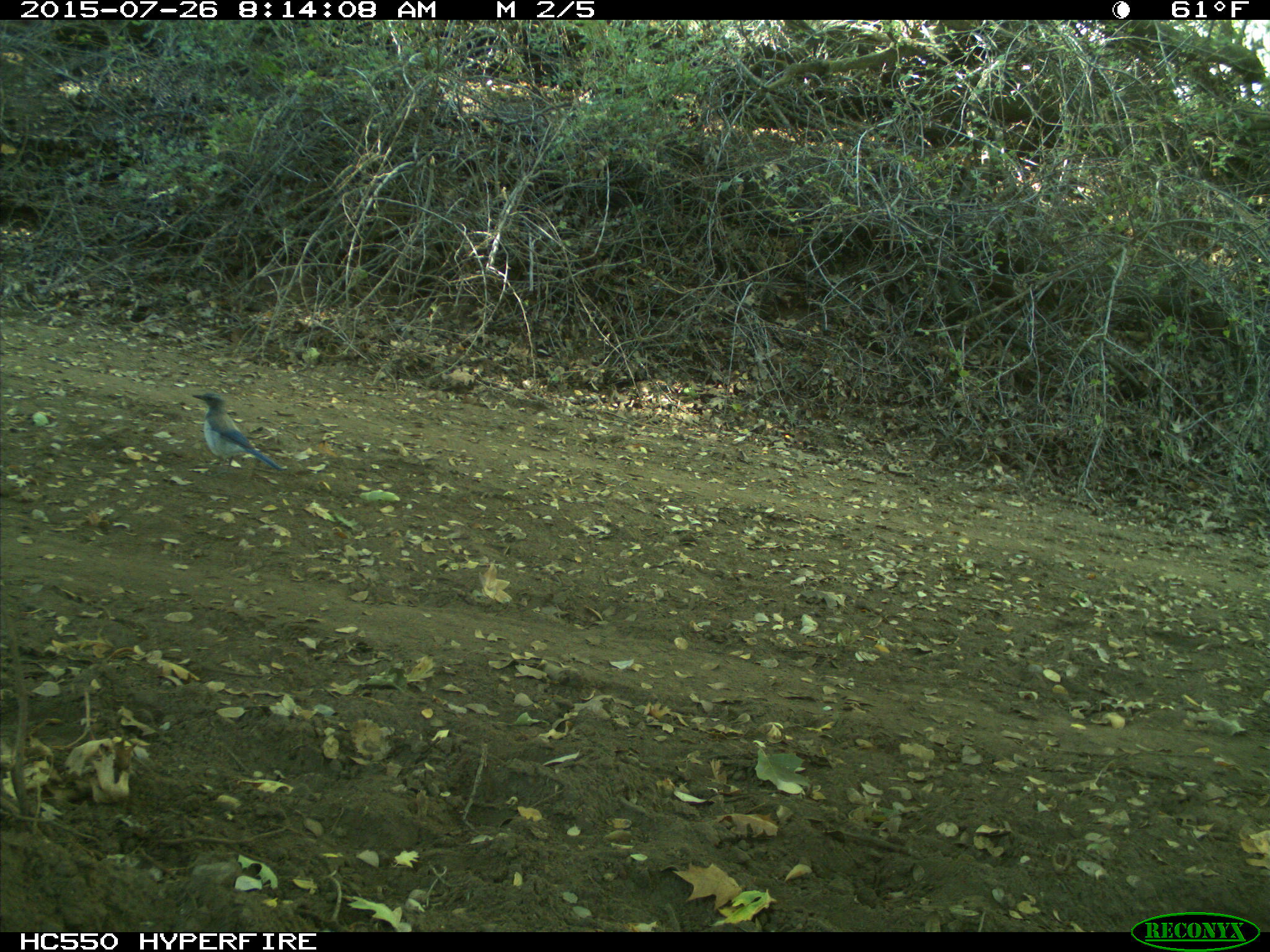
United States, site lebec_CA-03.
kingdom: Animalia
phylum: Chordata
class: Aves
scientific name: Aves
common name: birds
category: unidentified bird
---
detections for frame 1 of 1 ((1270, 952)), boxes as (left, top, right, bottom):
animal: (188, 389, 288, 479)